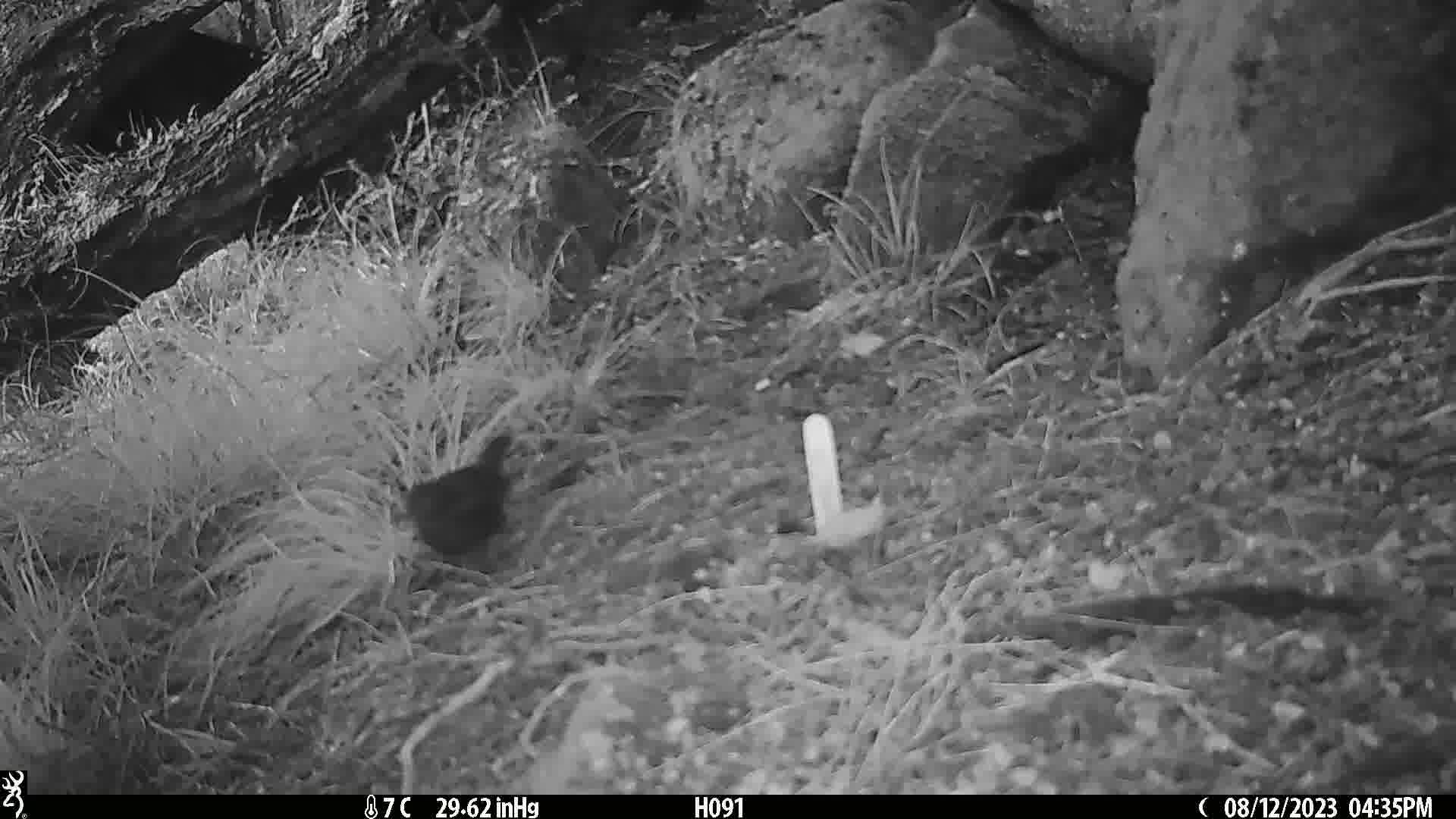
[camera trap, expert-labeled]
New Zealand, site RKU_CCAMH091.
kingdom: Animalia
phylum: Chordata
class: Aves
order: Passeriformes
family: Turdidae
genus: Turdus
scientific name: Turdus merula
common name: eurasian blackbird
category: blackbird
Blackbird (eurasian blackbird) (Turdus merula).